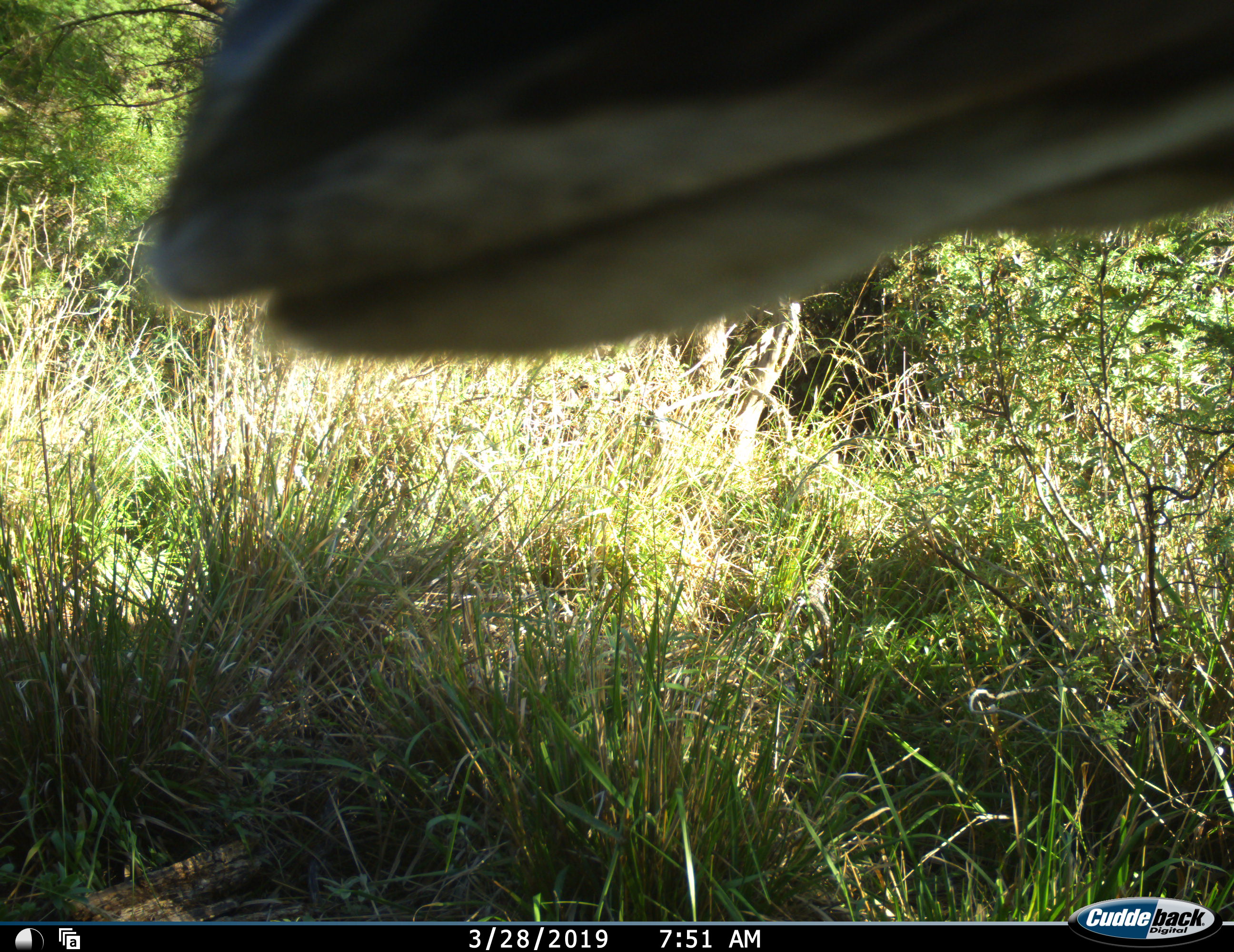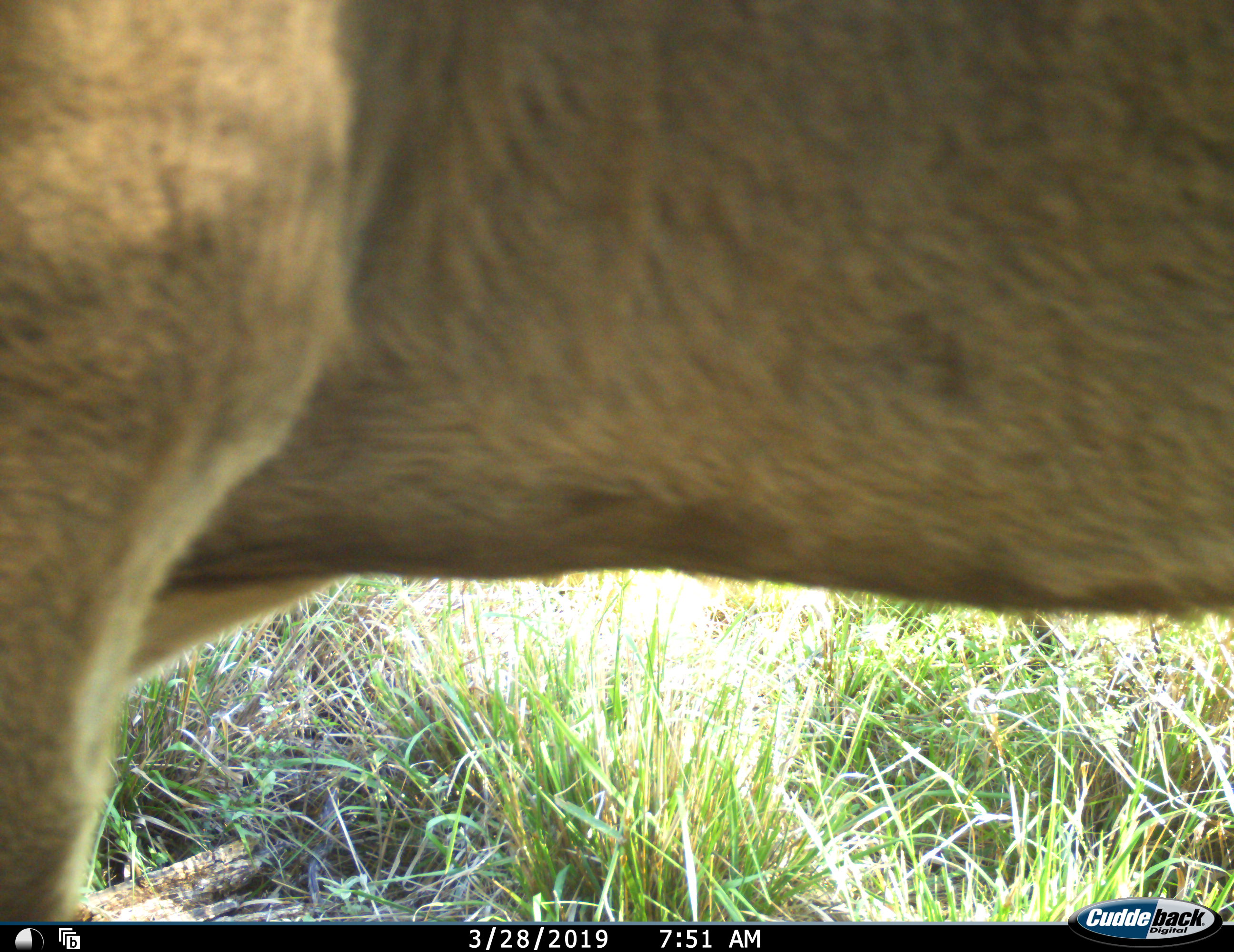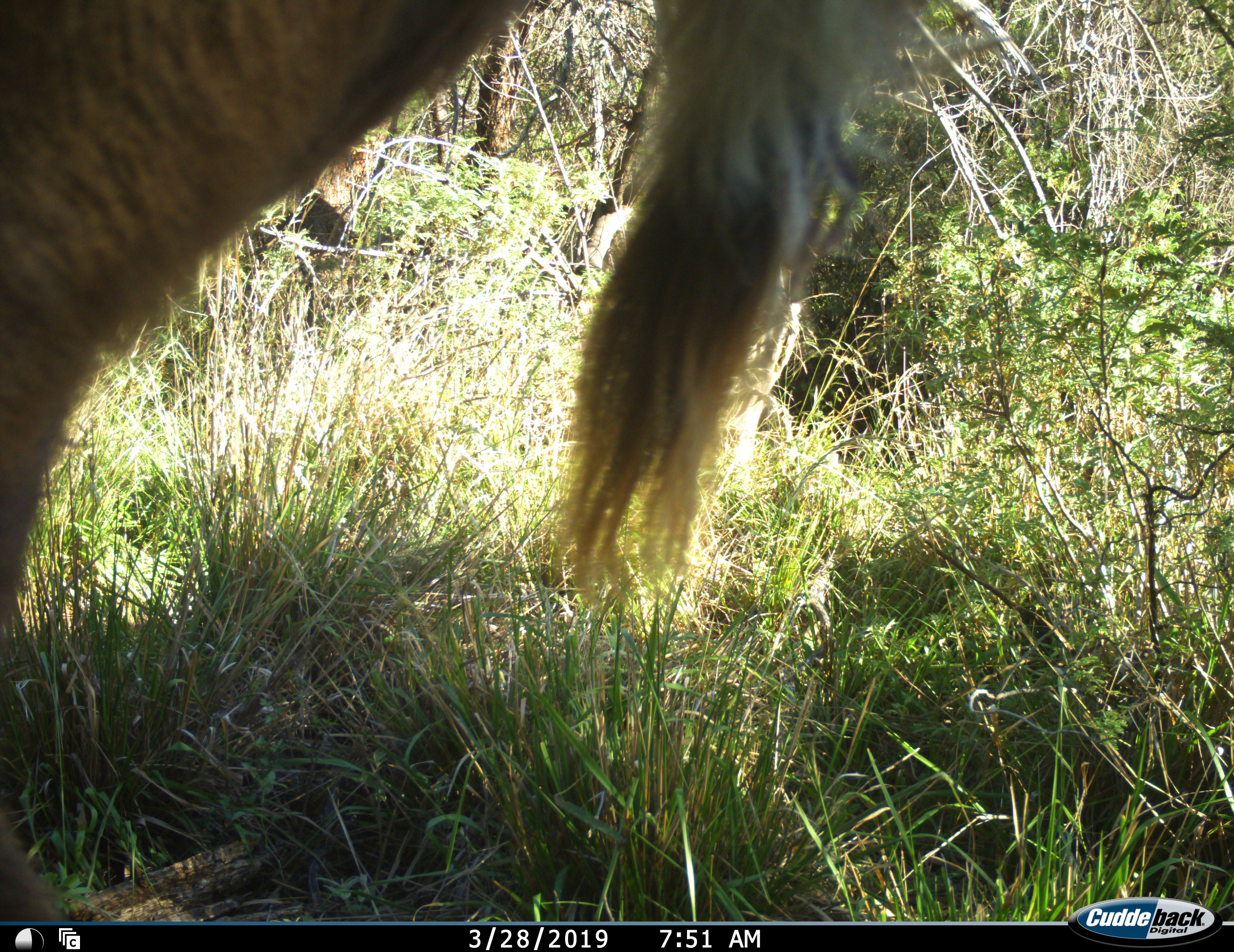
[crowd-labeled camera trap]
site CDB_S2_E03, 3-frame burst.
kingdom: Animalia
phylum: Chordata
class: Mammalia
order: Artiodactyla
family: Bovidae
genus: Tragelaphus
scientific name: Tragelaphus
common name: kudu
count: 1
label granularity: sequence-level